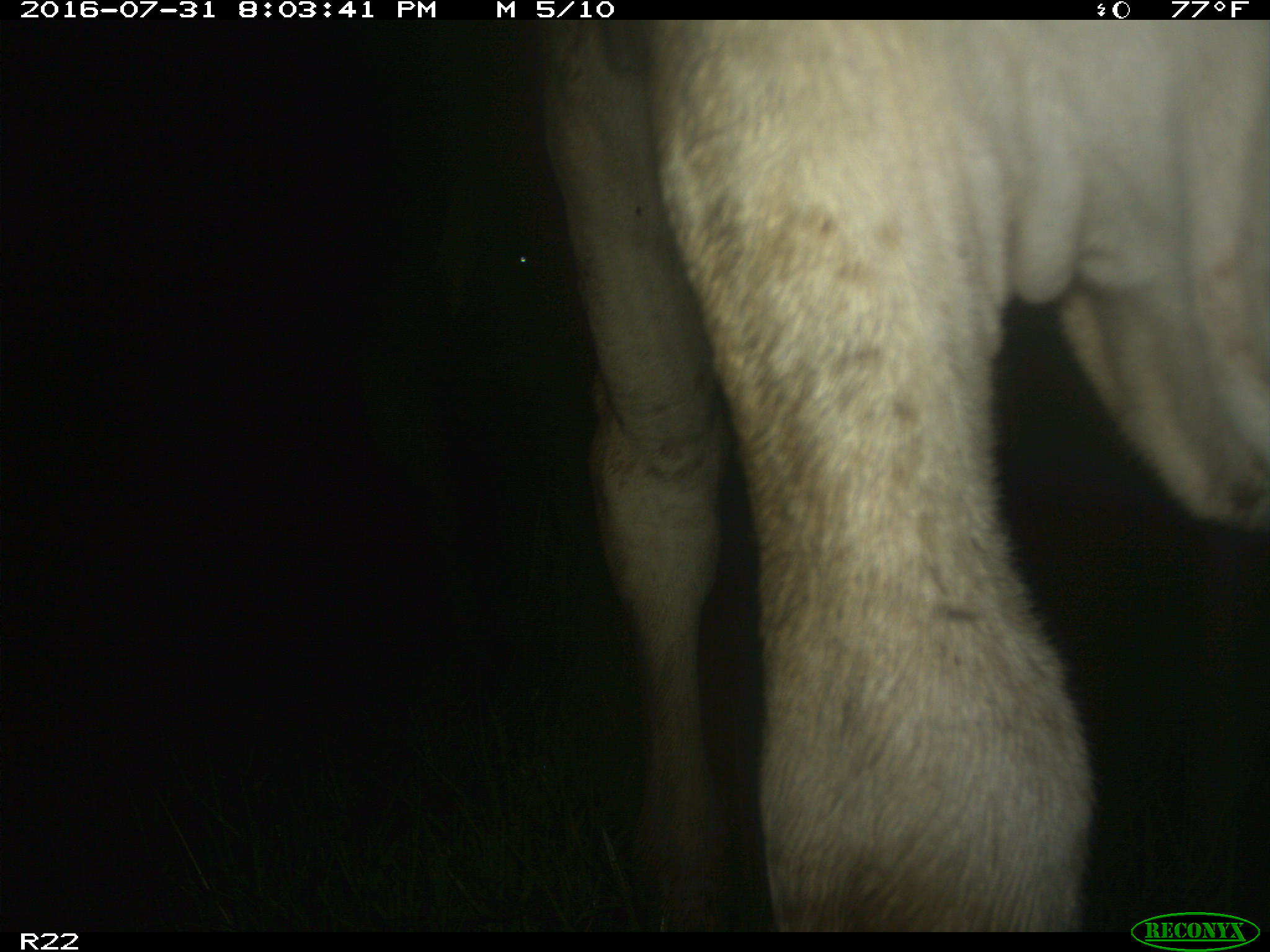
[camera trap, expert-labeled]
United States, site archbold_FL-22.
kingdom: Animalia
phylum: Chordata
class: Mammalia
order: Artiodactyla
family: Bovidae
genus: Bos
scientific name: Bos taurus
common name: domestic cow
Bos taurus (domestic cow).